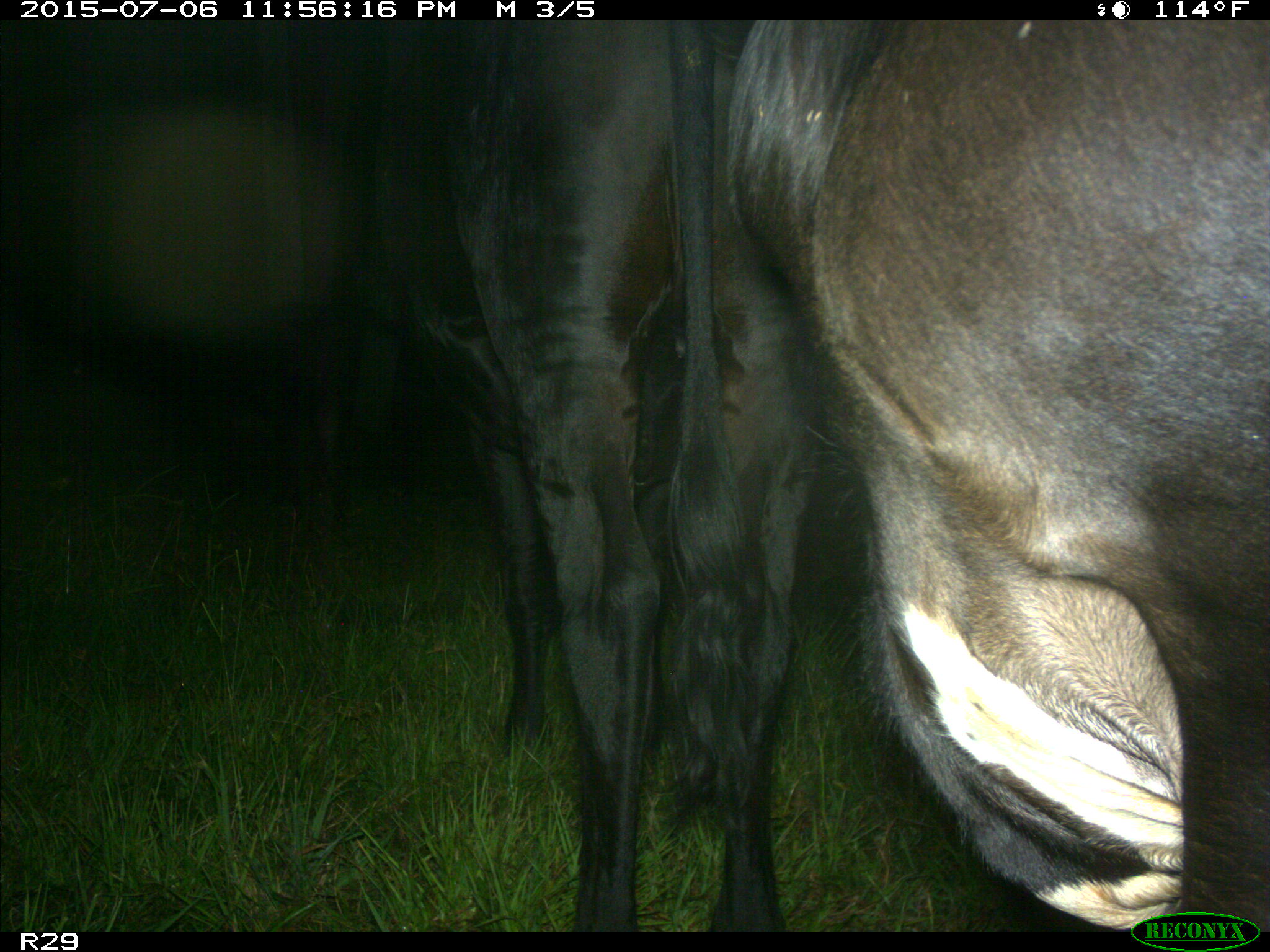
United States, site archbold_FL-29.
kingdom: Animalia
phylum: Chordata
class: Mammalia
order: Artiodactyla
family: Bovidae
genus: Bos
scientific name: Bos taurus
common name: domestic cow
Bos taurus (domestic cow).